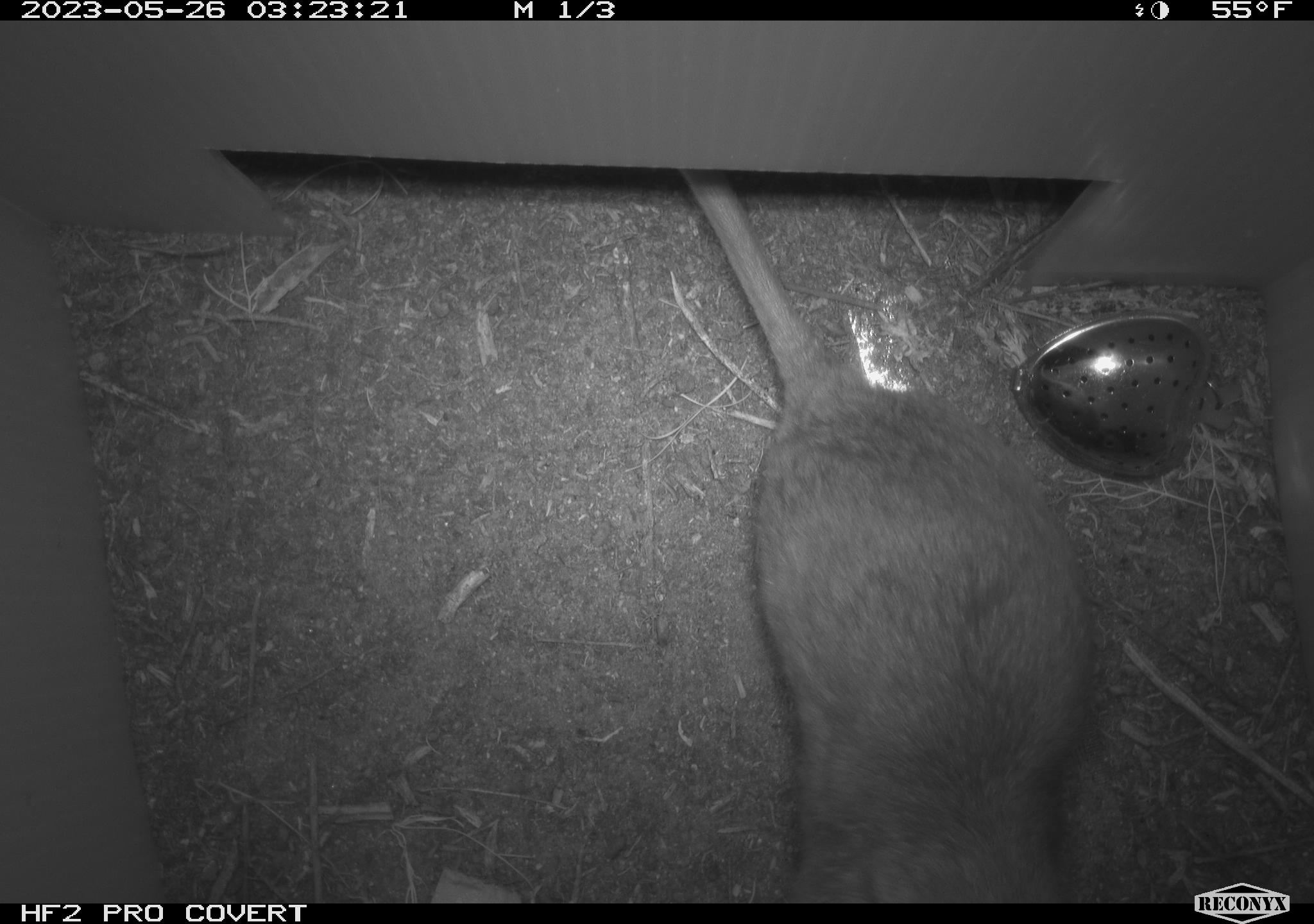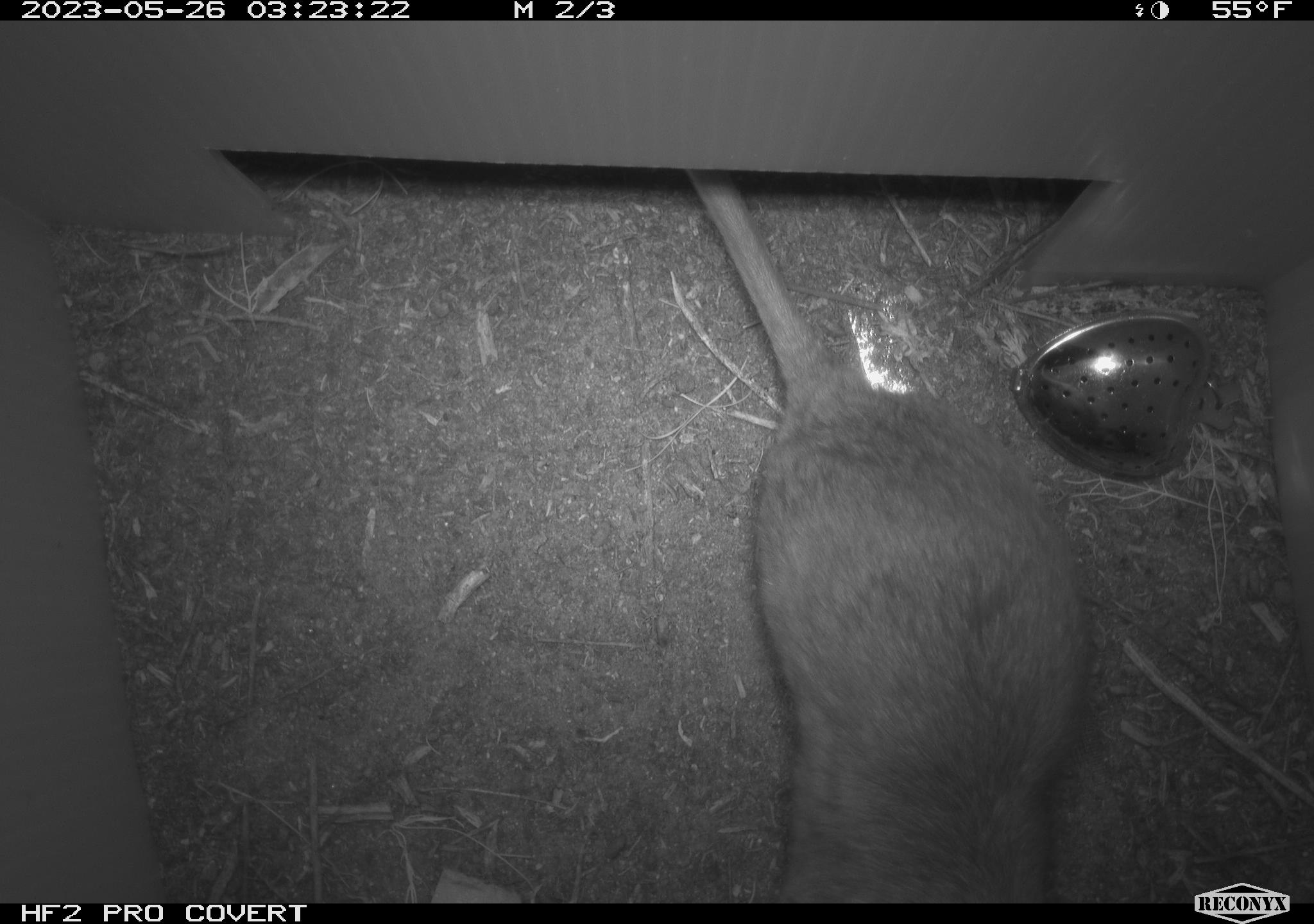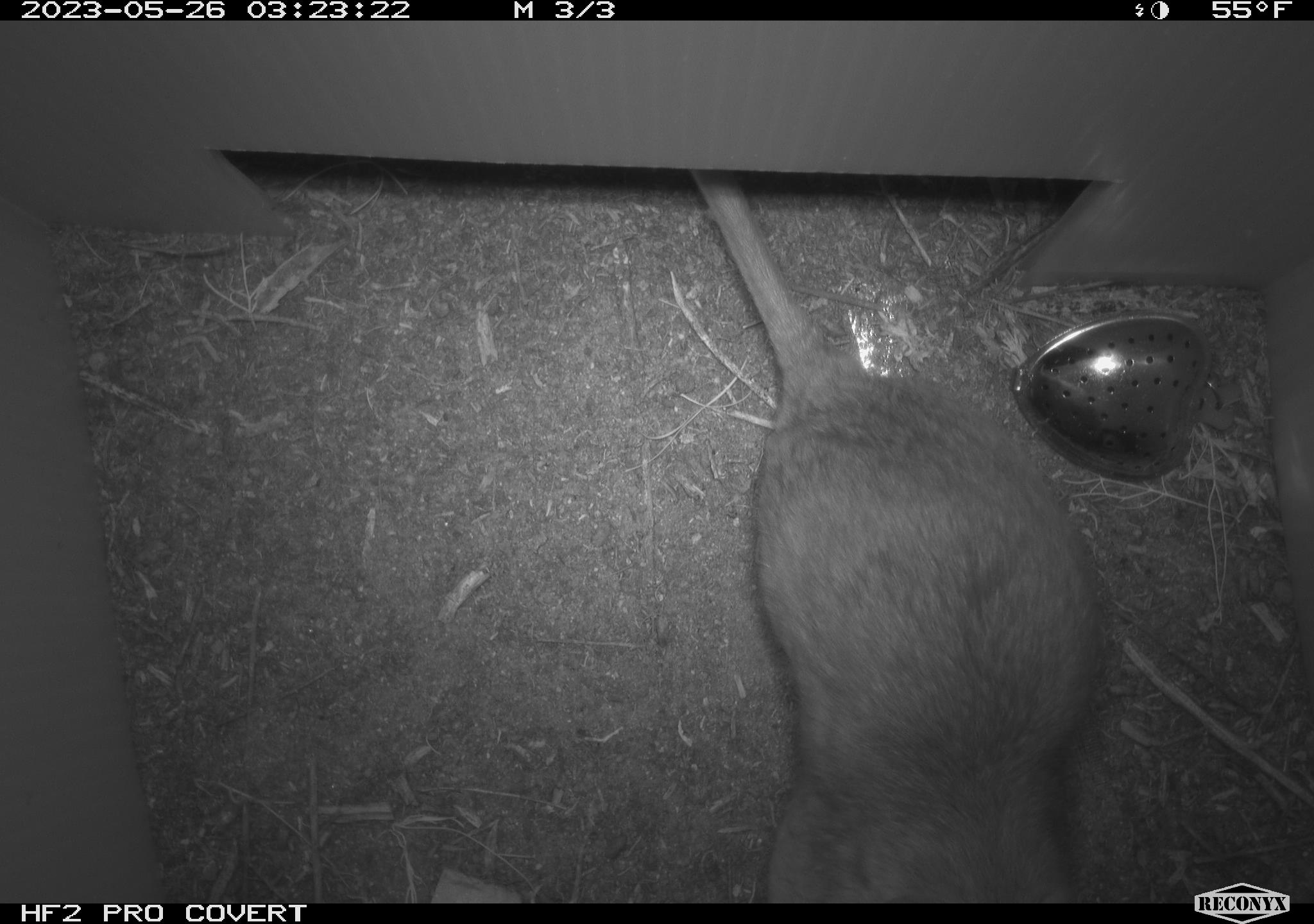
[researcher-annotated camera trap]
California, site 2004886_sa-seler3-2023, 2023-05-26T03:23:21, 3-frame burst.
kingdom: Animalia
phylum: Chordata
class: Mammalia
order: Rodentia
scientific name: Rodentia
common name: woodrat or rat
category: woodrat or rat species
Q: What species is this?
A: Woodrat or rat species (woodrat or rat) (Rodentia).